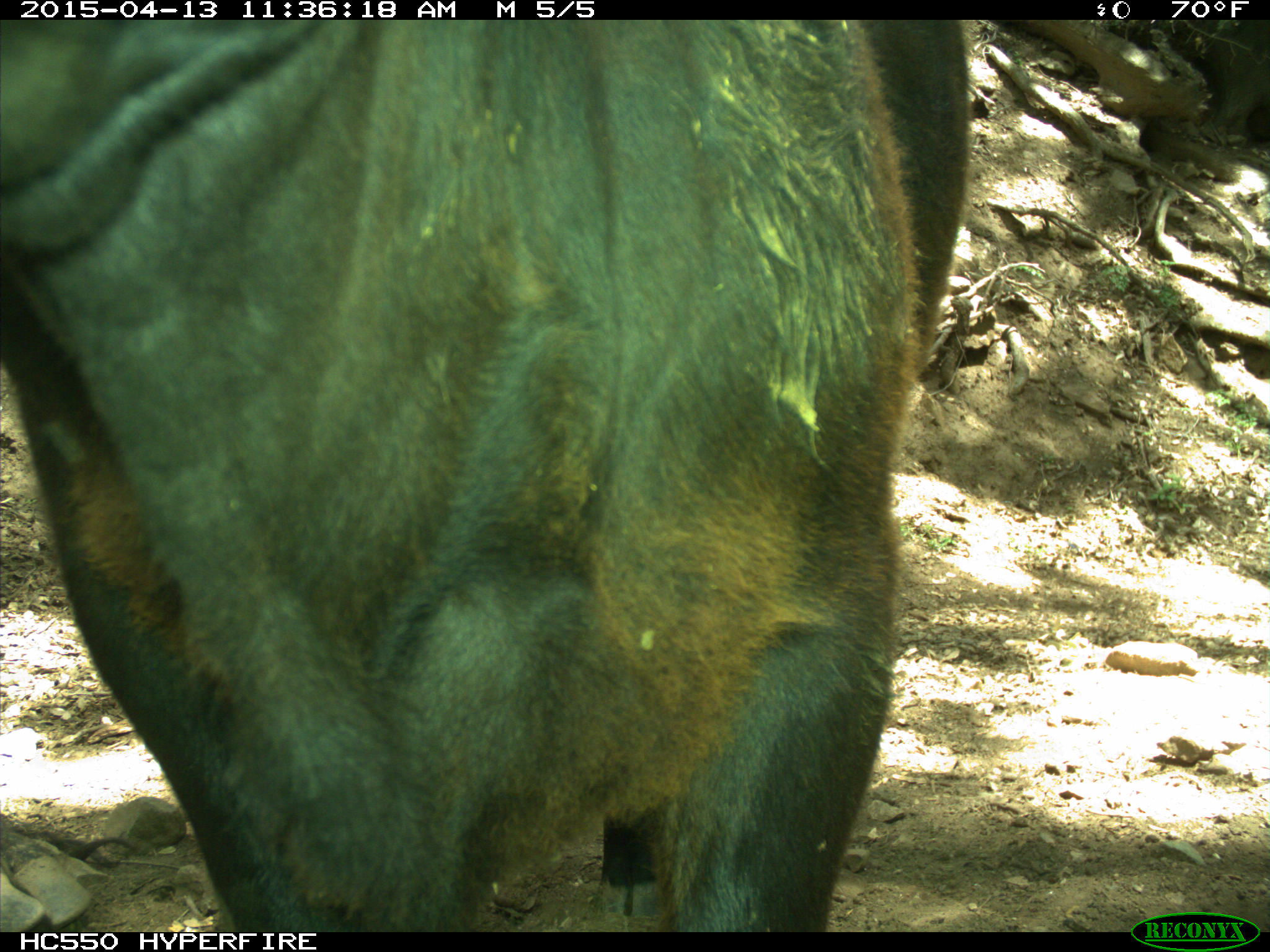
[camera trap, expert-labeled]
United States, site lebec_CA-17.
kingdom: Animalia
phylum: Chordata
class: Mammalia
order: Artiodactyla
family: Bovidae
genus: Bos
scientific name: Bos taurus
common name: domestic cow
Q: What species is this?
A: Bos taurus (domestic cow).